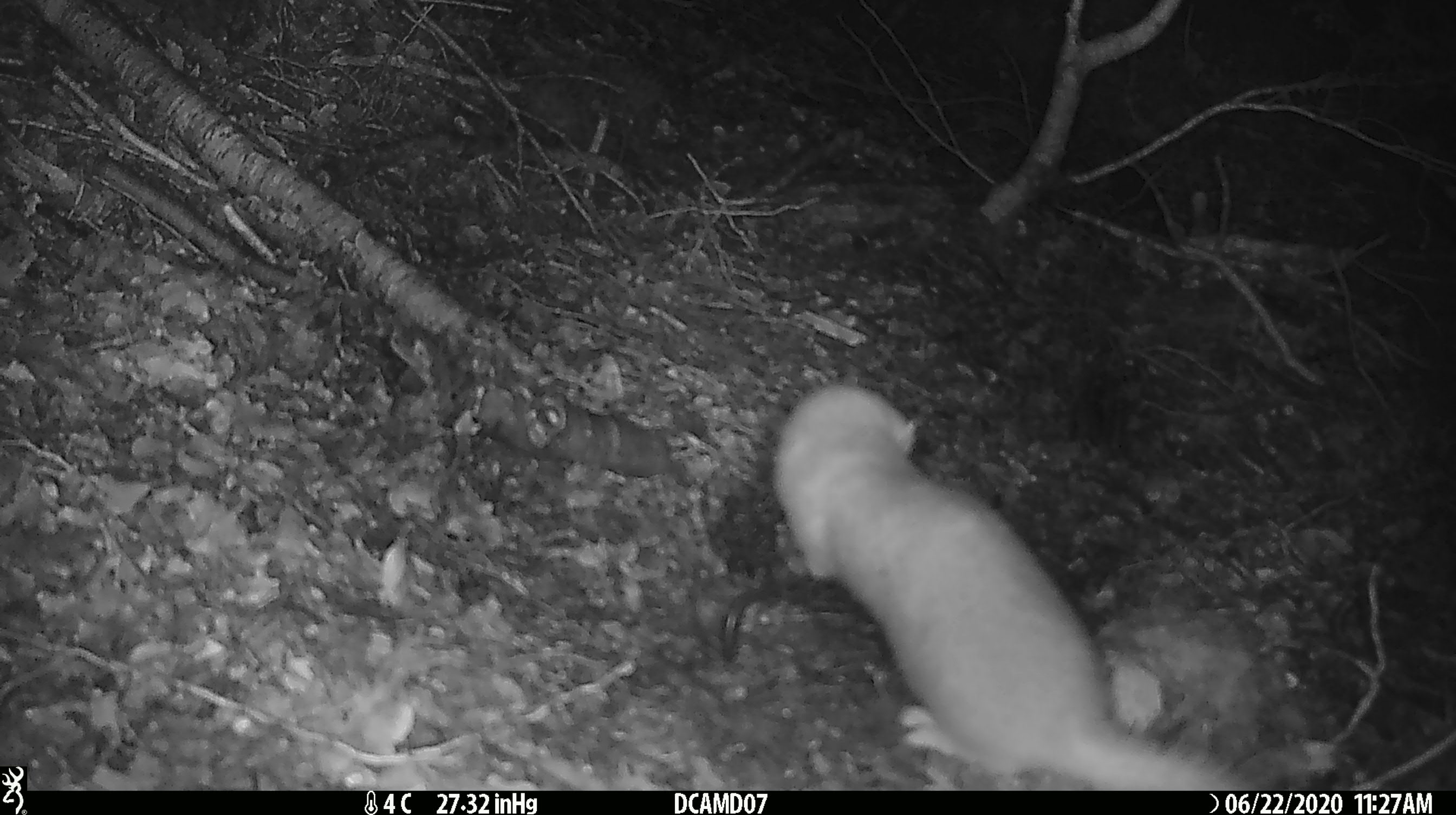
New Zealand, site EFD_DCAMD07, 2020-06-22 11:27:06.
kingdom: Animalia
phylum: Chordata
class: Mammalia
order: Carnivora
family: Mustelidae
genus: Mustela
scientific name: Mustela erminea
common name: stoat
Stoat (Mustela erminea).